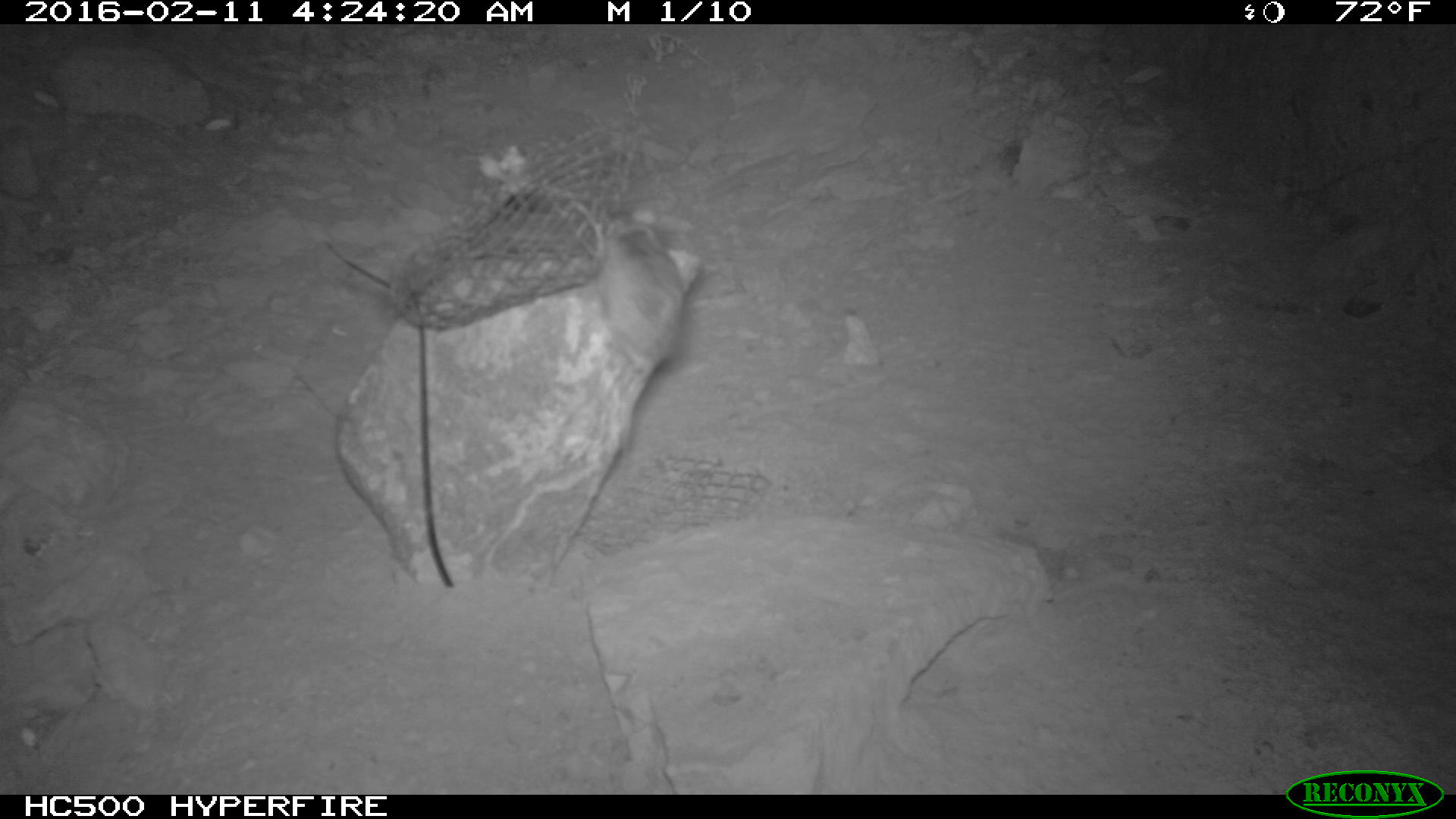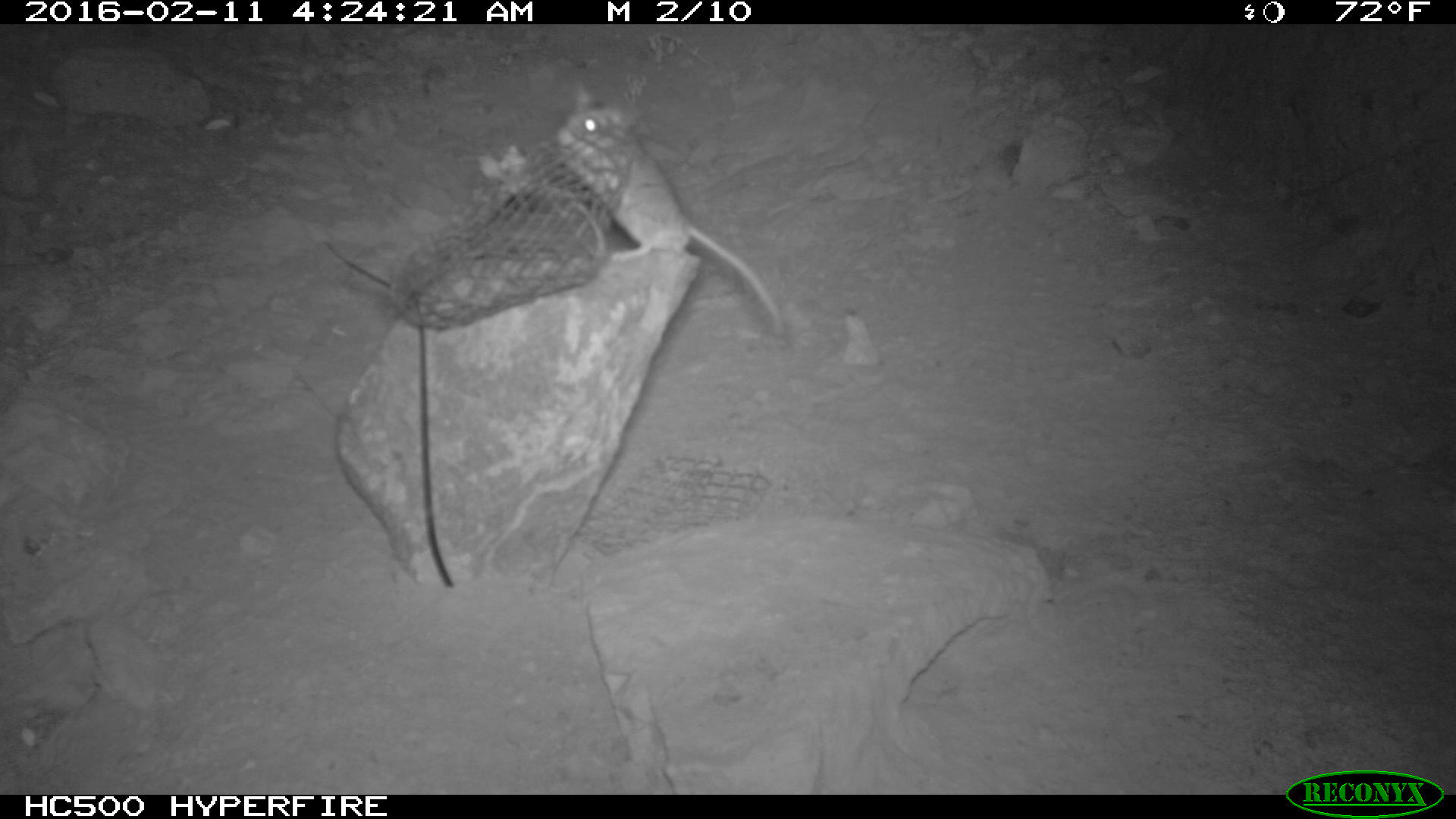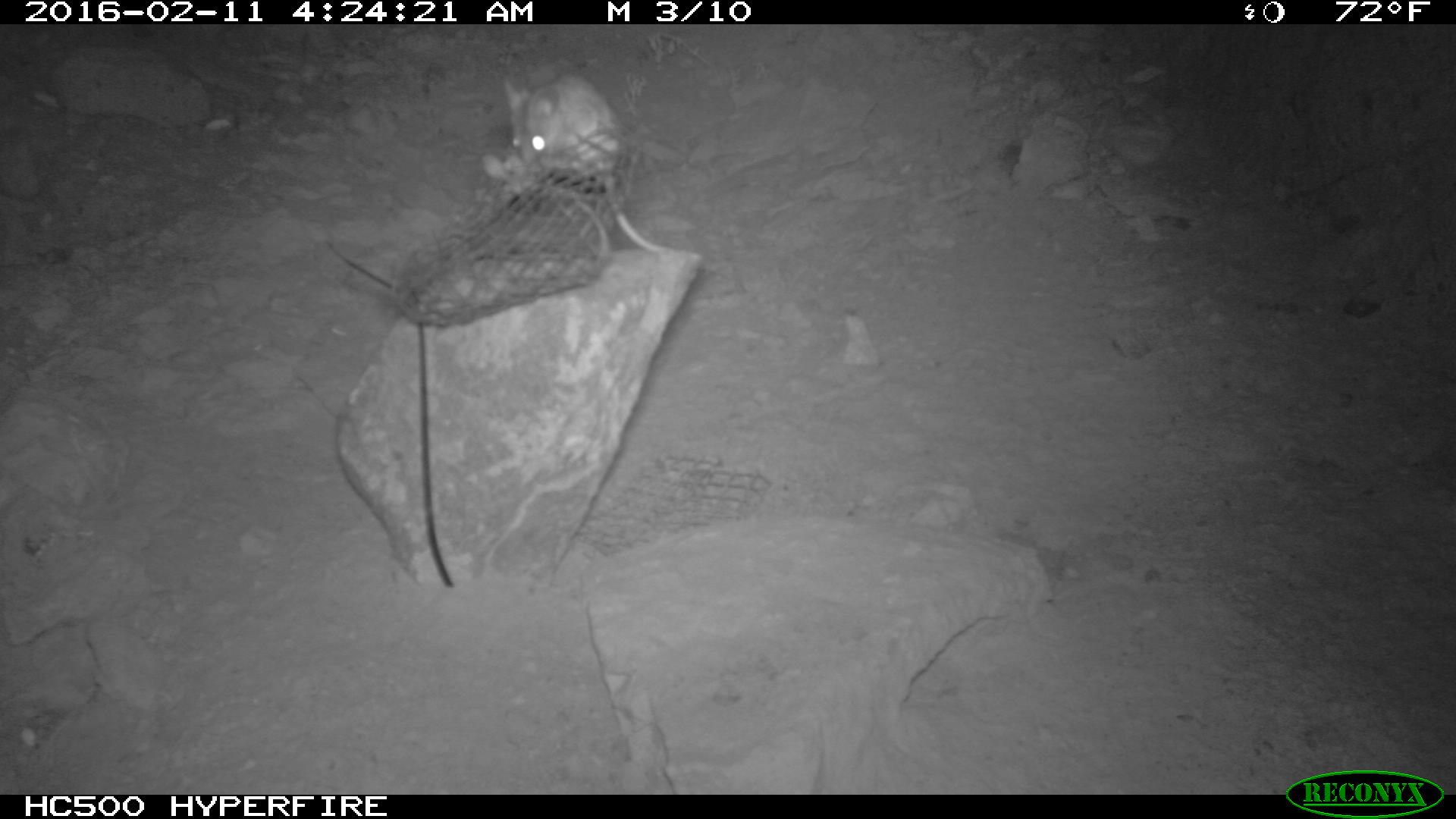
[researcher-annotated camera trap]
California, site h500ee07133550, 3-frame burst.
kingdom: Animalia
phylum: Chordata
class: Mammalia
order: Rodentia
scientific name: Rodentia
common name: rodent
Rodent (Rodentia).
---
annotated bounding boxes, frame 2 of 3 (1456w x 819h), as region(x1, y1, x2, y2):
rodent: region(553, 80, 782, 329)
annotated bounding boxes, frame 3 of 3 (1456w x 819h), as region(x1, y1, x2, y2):
rodent: region(501, 71, 667, 253)